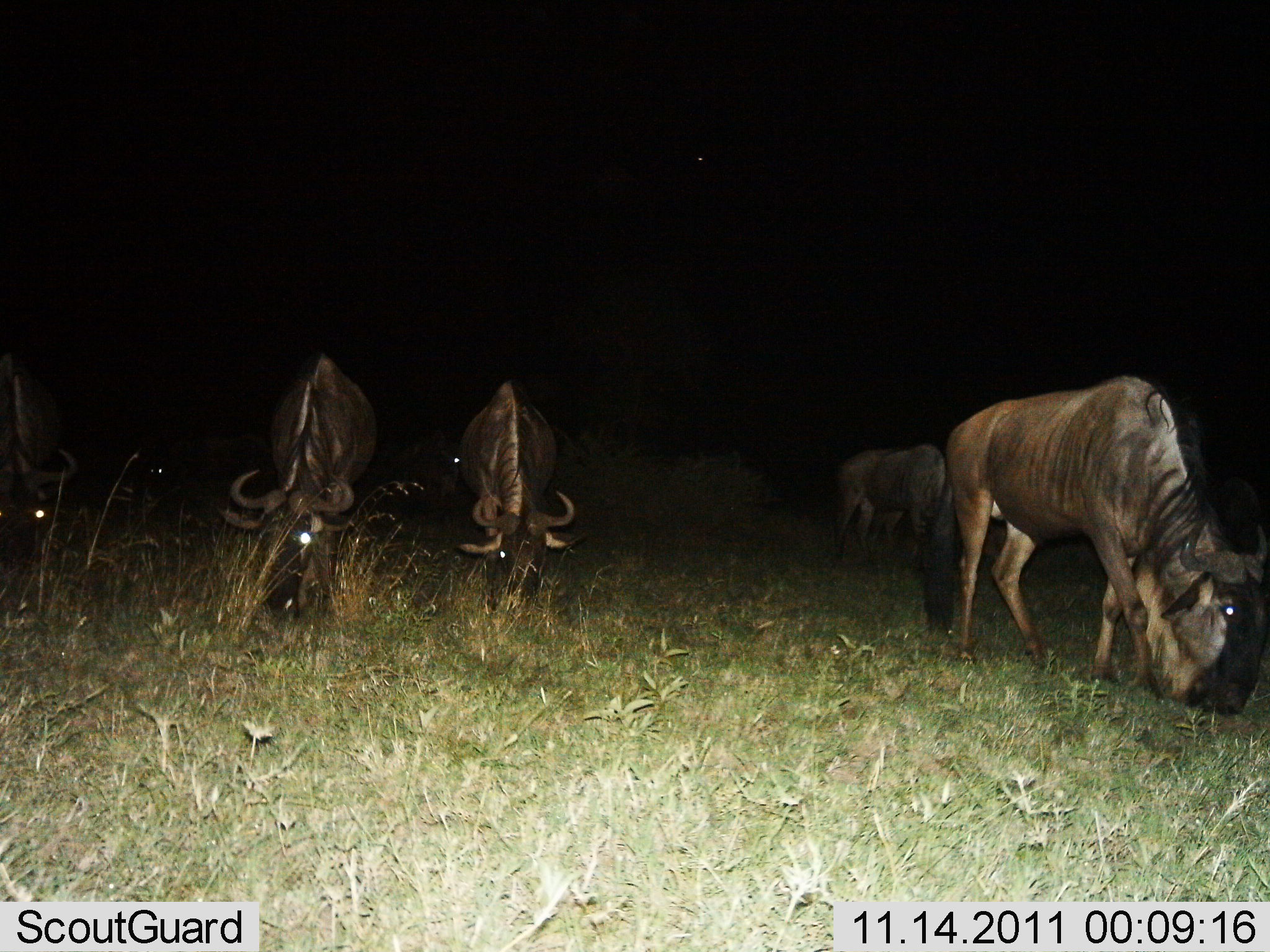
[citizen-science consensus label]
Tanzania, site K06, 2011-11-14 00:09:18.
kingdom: Animalia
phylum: Chordata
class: Mammalia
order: Artiodactyla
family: Bovidae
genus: Connochaetes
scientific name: Connochaetes taurinus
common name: blue wildebeest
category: wildebeest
Wildebeest (blue wildebeest) (Connochaetes taurinus), count 5. Behavior (volunteer vote fractions): standing 15%, resting 0%, moving 8%, interacting 0%. Young present (vote fraction): 0%. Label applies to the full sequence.